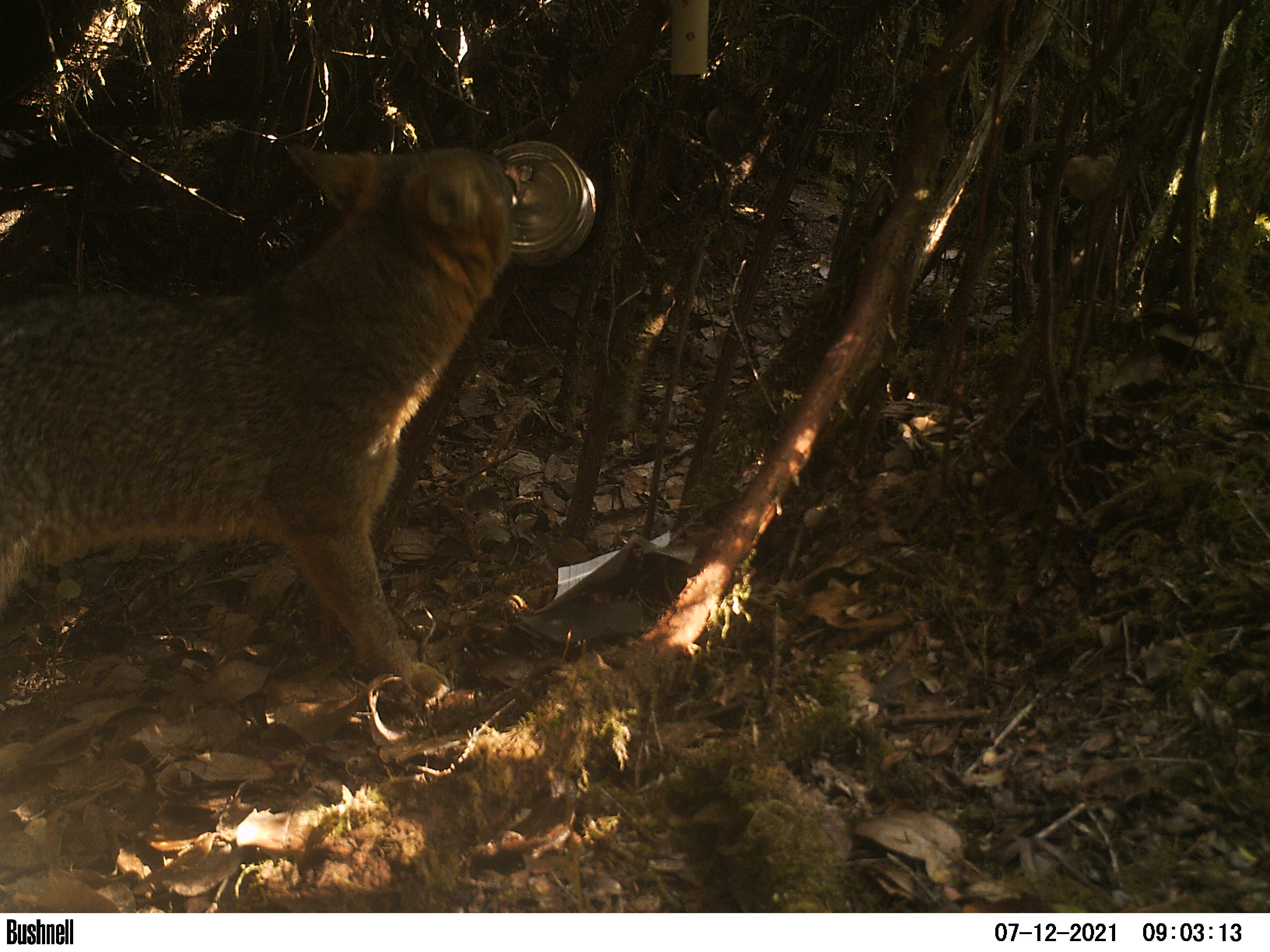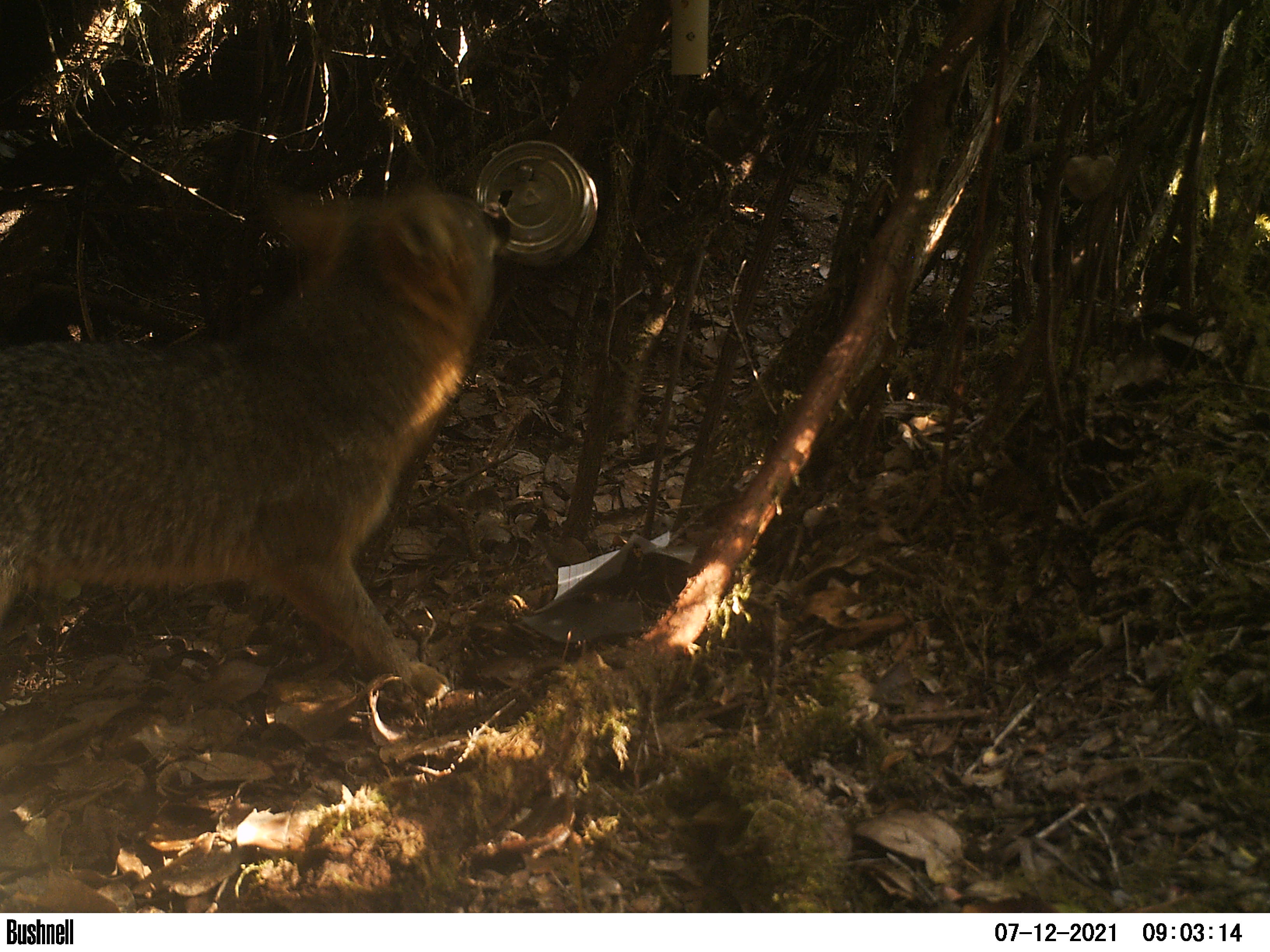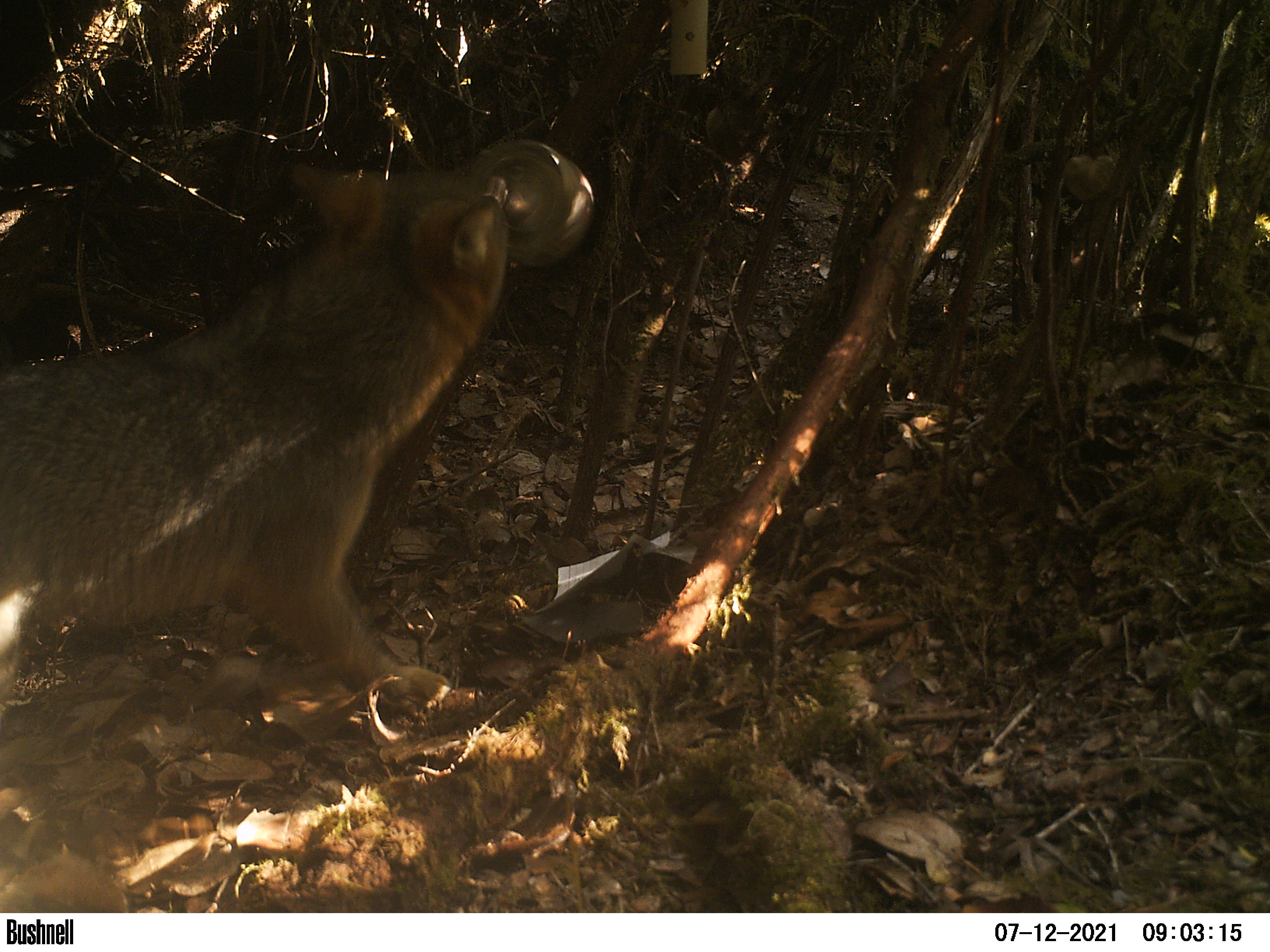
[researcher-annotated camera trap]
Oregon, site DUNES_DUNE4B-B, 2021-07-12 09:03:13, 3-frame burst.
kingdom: Animalia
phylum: Chordata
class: Mammalia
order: Carnivora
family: Canidae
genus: Urocyon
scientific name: Urocyon cinereoargenteus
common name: gray fox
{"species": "gray fox (Urocyon cinereoargenteus)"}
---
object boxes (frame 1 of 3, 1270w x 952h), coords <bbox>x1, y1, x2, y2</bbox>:
gray fox: <bbox>0, 126, 523, 731</bbox>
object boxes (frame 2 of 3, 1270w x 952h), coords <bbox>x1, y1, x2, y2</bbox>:
gray fox: <bbox>3, 167, 533, 715</bbox>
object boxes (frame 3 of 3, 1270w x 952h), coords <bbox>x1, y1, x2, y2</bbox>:
gray fox: <bbox>1, 136, 519, 732</bbox>